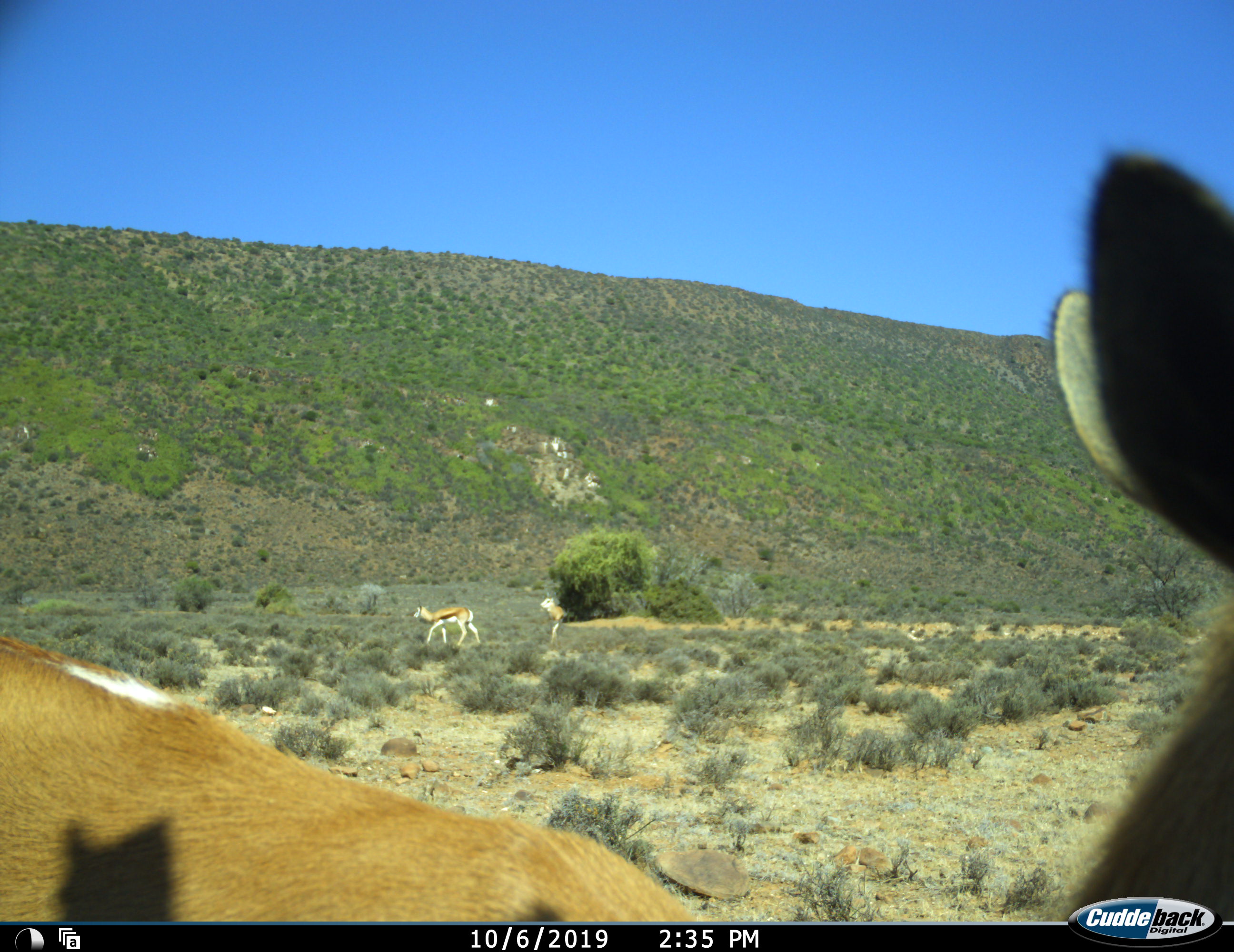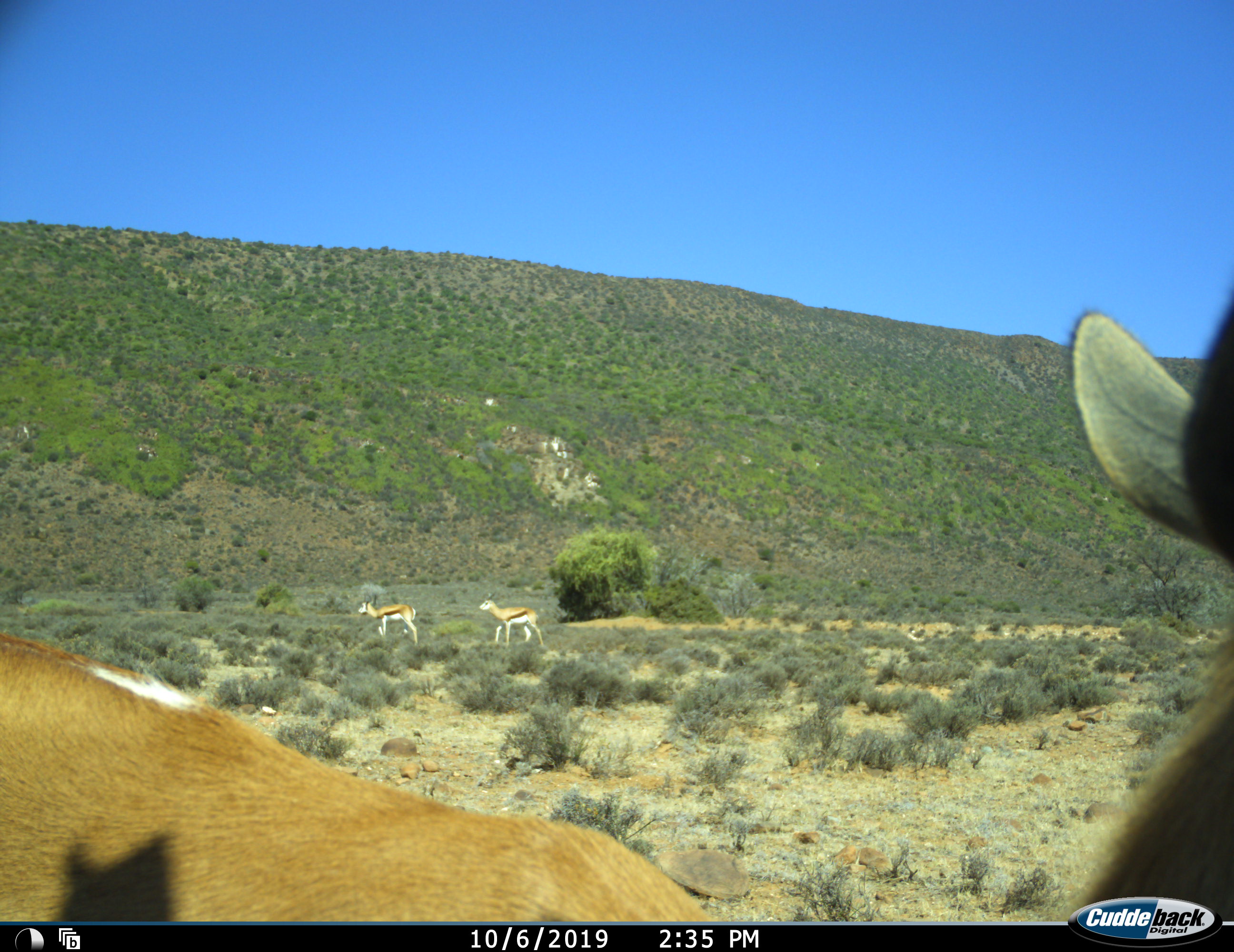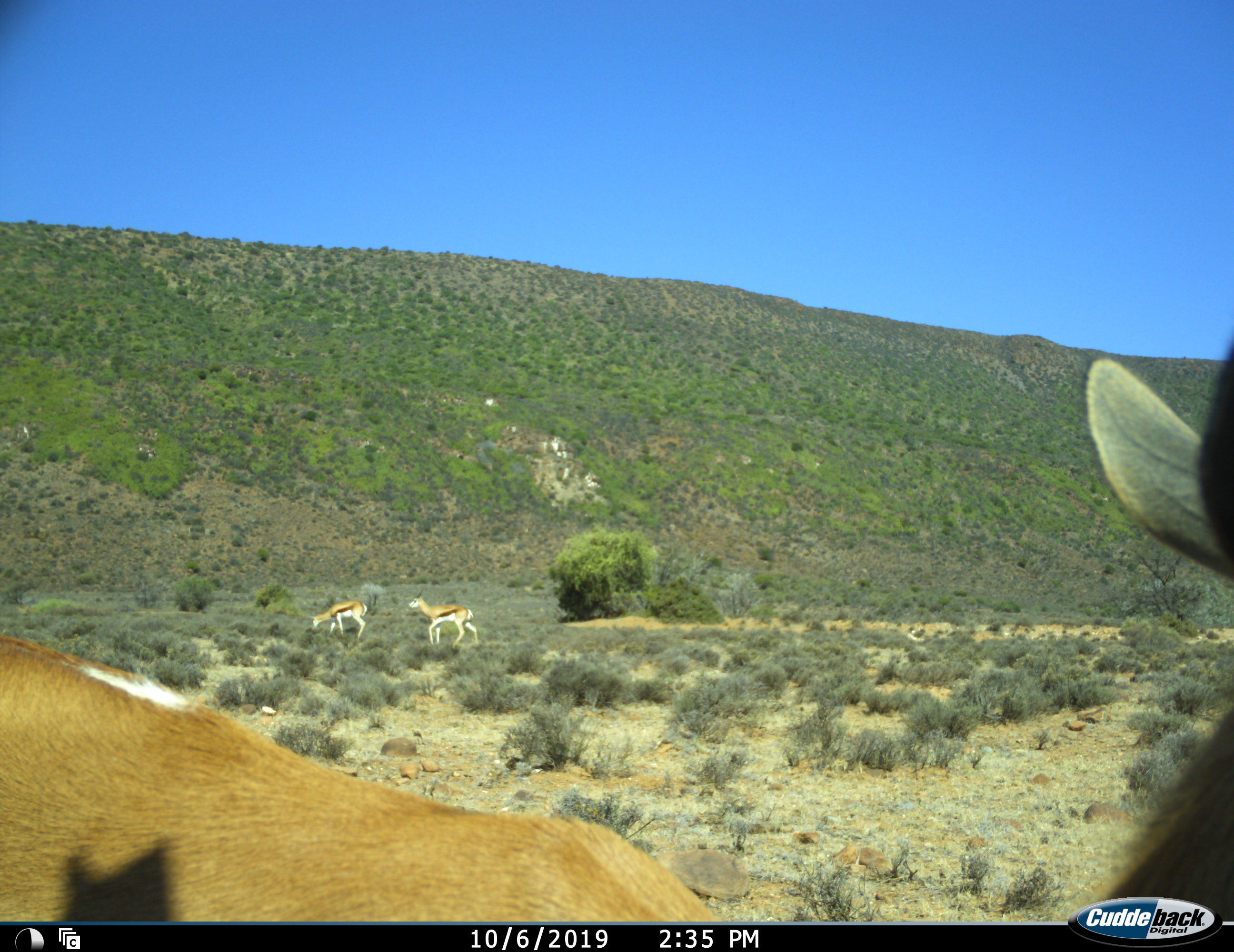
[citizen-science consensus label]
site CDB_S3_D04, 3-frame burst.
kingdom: Animalia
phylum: Chordata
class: Mammalia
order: Artiodactyla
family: Bovidae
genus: Antidorcas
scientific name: Antidorcas marsupialis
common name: springbok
Springbok (Antidorcas marsupialis), count 3. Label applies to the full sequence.